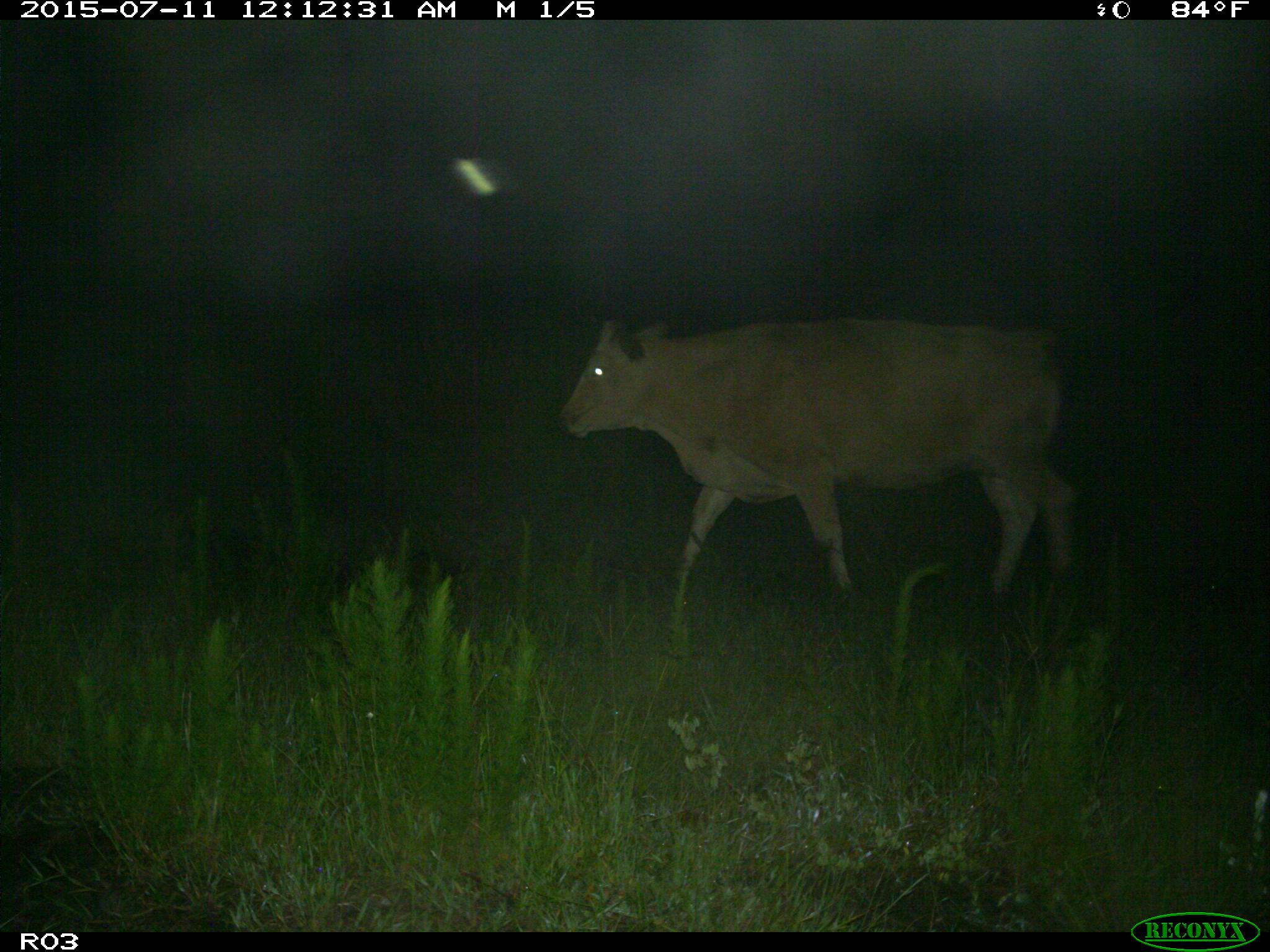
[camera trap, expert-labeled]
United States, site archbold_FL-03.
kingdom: Animalia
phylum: Chordata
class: Mammalia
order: Artiodactyla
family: Bovidae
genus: Bos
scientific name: Bos taurus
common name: domestic cow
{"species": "Bos taurus (domestic cow)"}